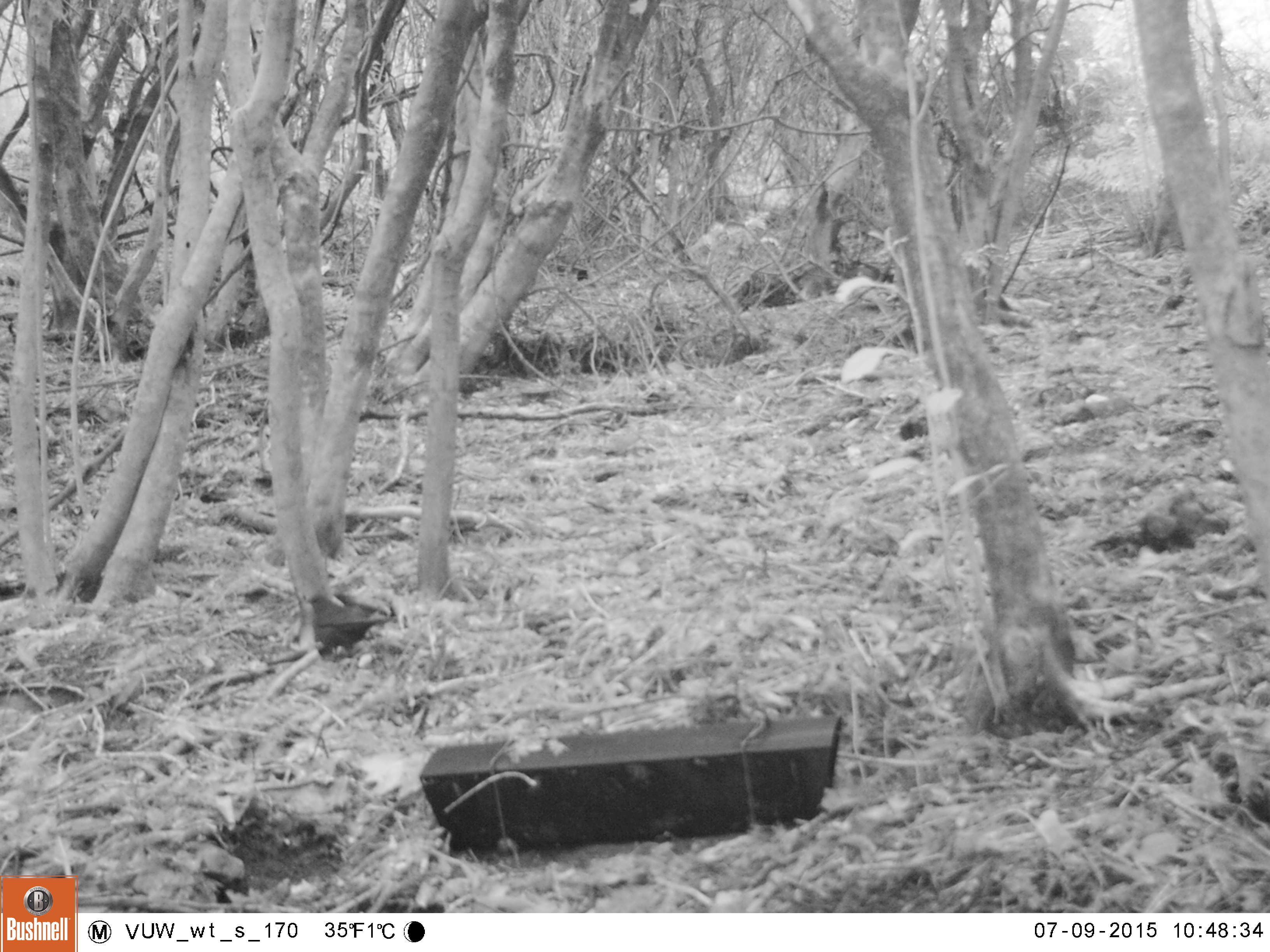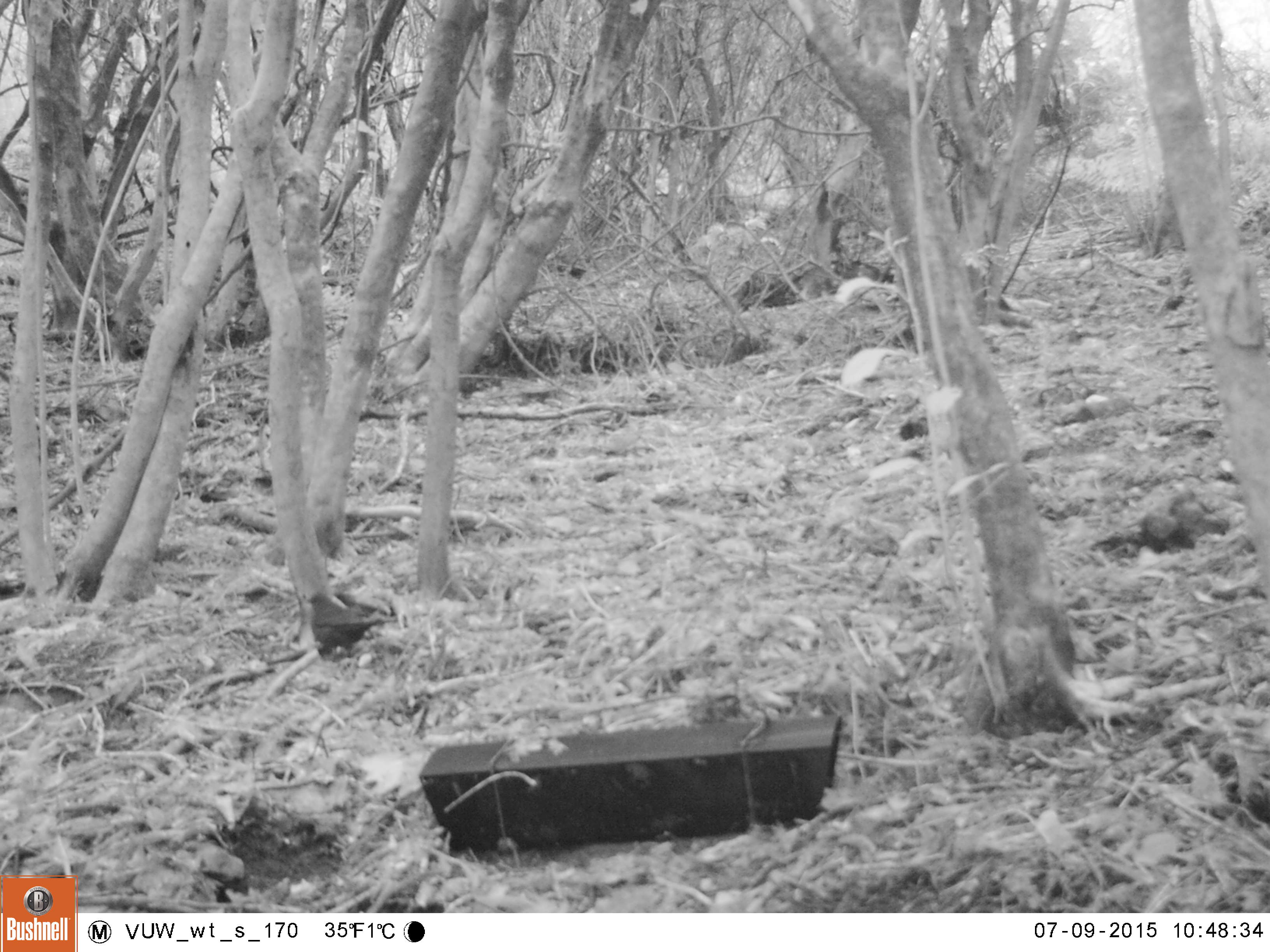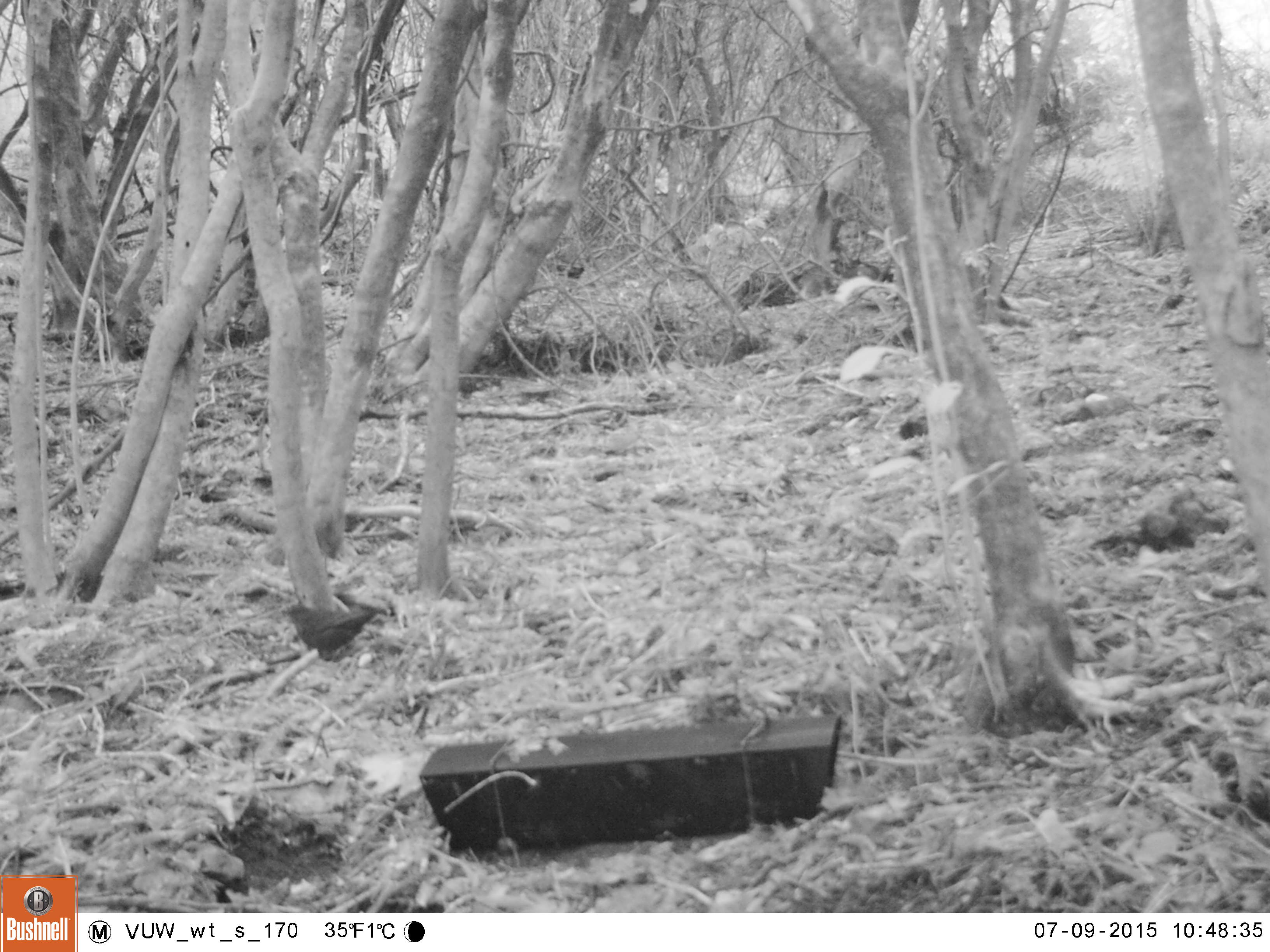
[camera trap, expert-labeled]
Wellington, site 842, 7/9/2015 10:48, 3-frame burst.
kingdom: Animalia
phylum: Chordata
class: Aves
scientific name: Aves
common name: bird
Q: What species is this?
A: Bird (Aves).